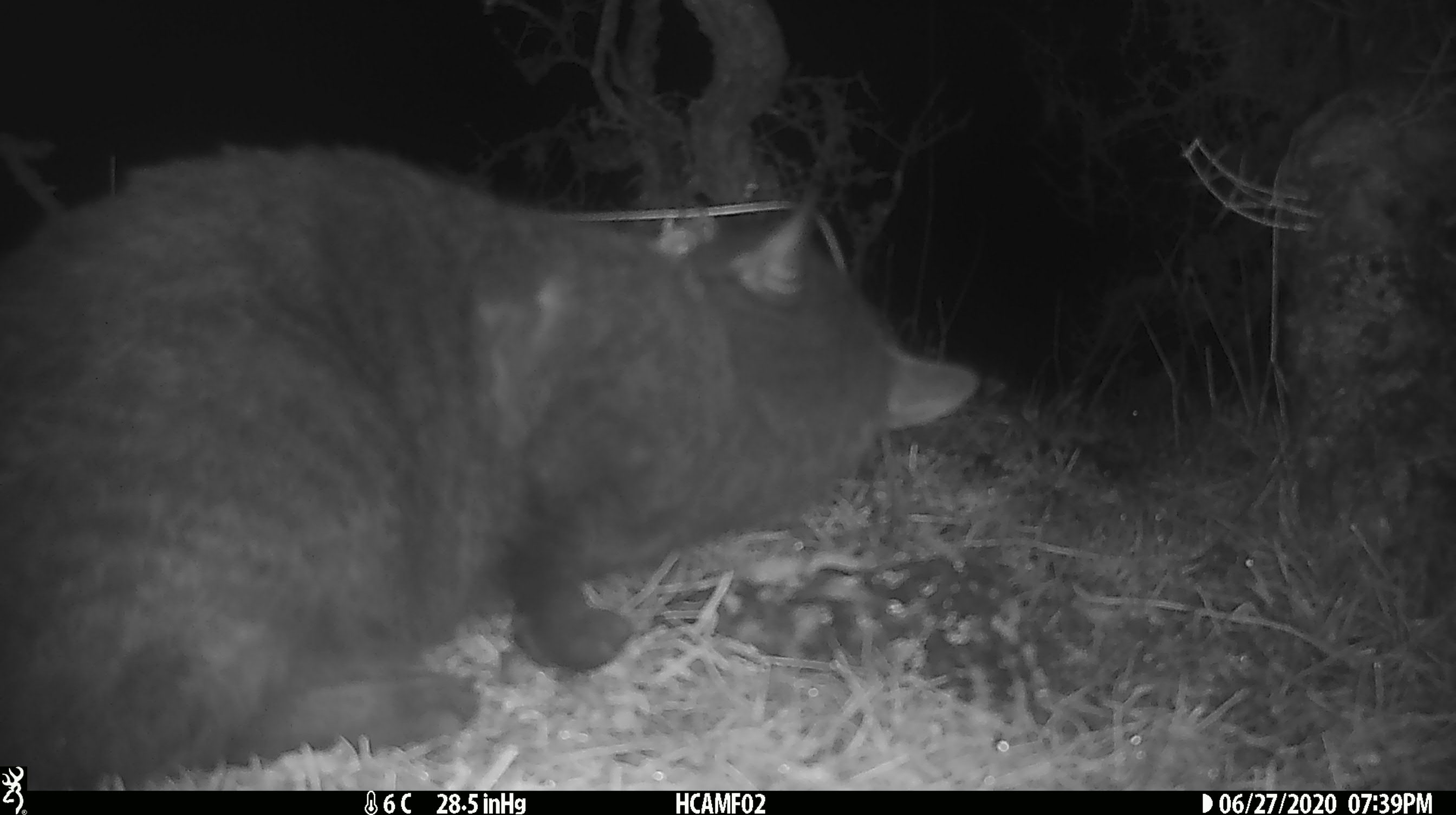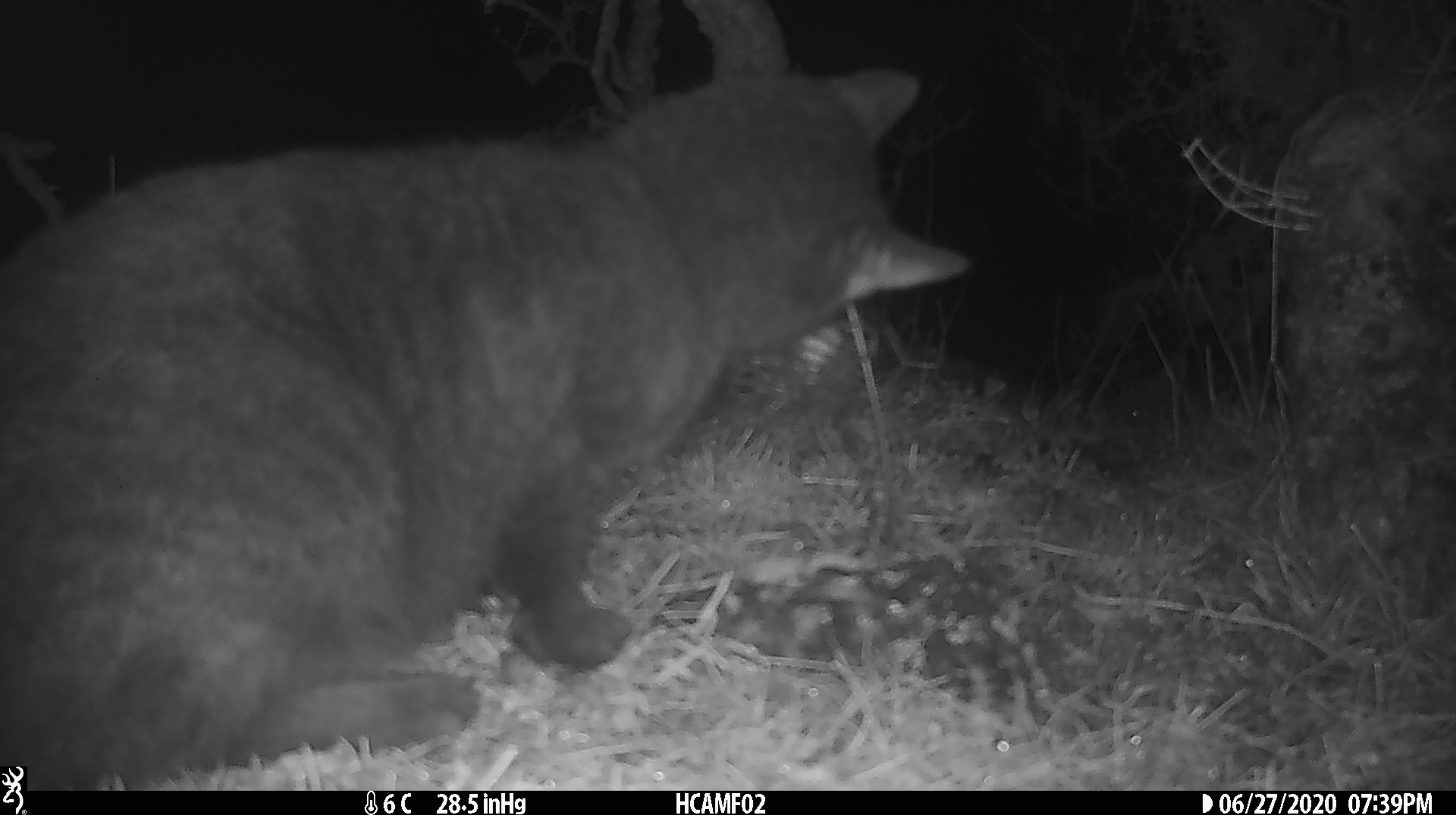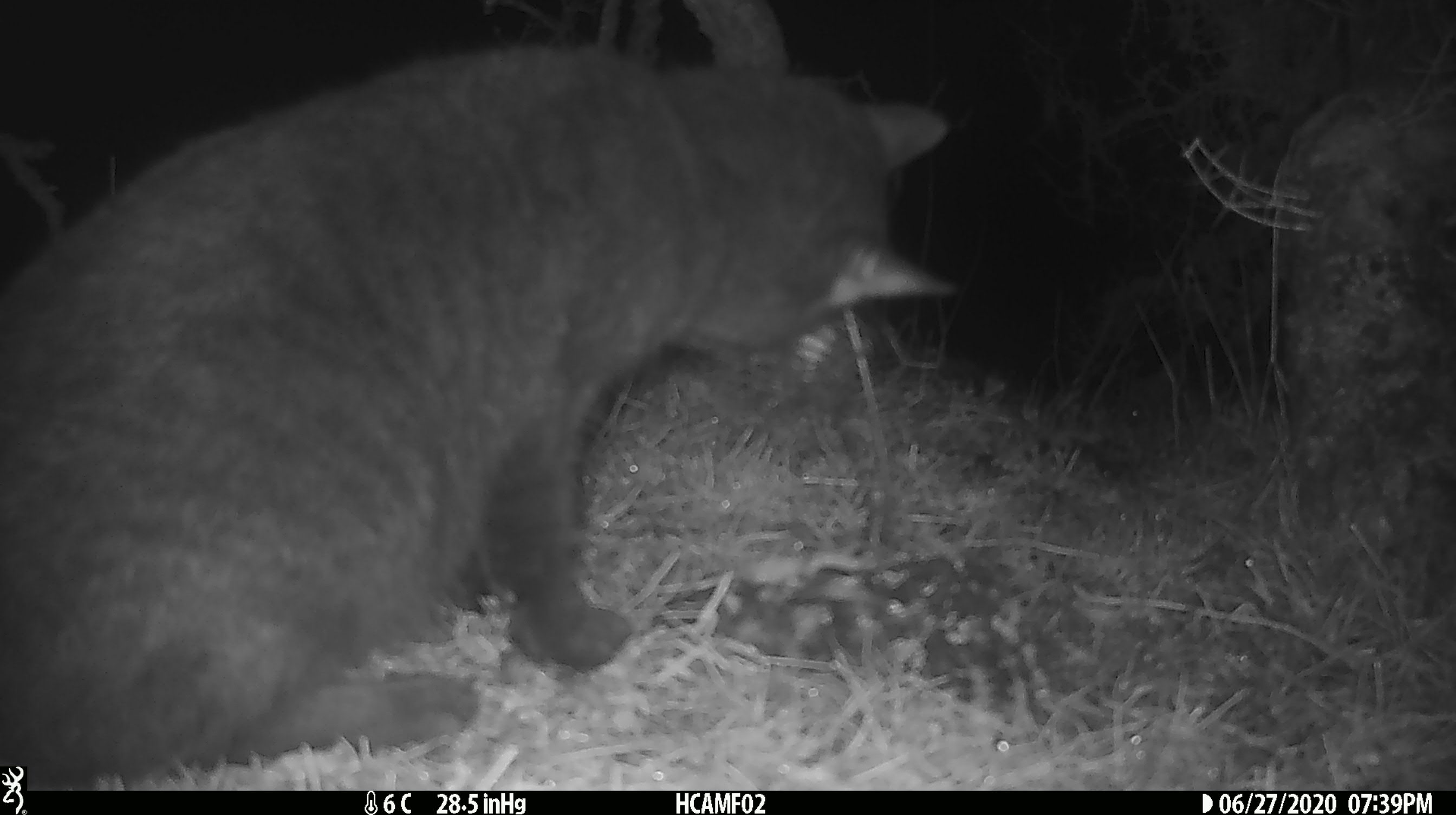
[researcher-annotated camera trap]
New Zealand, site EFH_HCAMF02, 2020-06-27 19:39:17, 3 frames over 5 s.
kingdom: Animalia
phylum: Chordata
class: Mammalia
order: Carnivora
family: Felidae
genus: Felis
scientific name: Felis catus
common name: domestic cat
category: cat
Cat (domestic cat) (Felis catus).